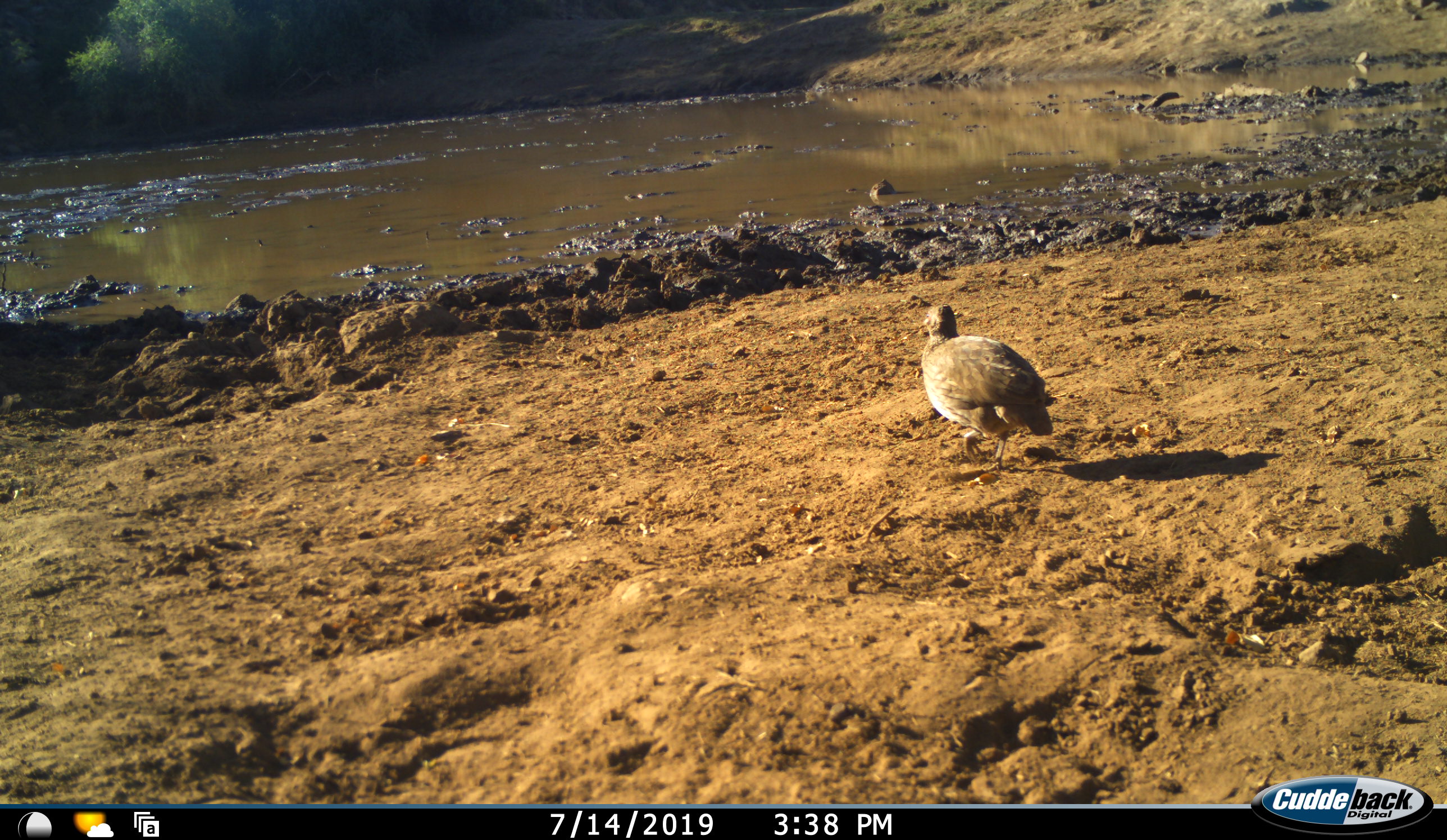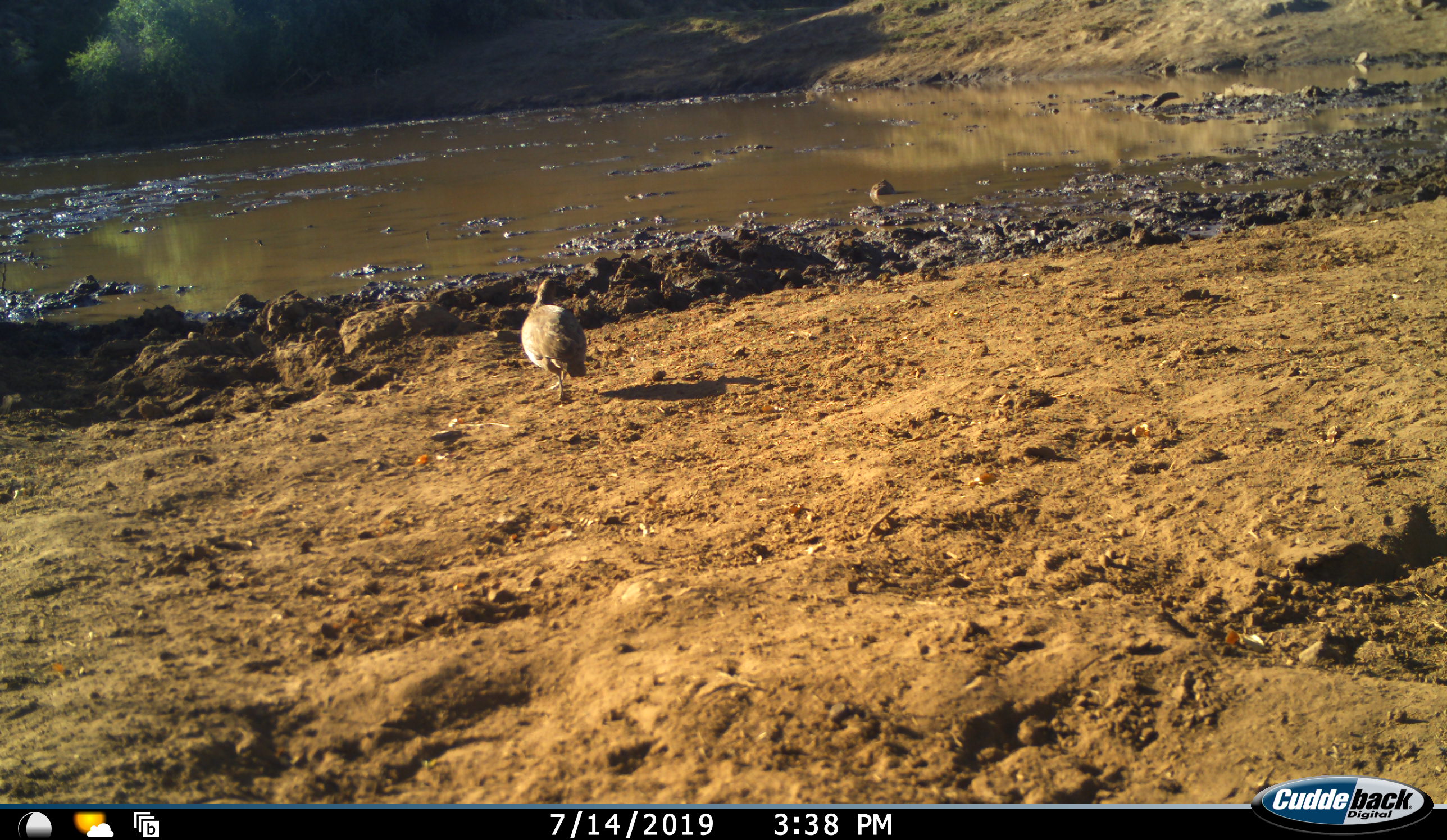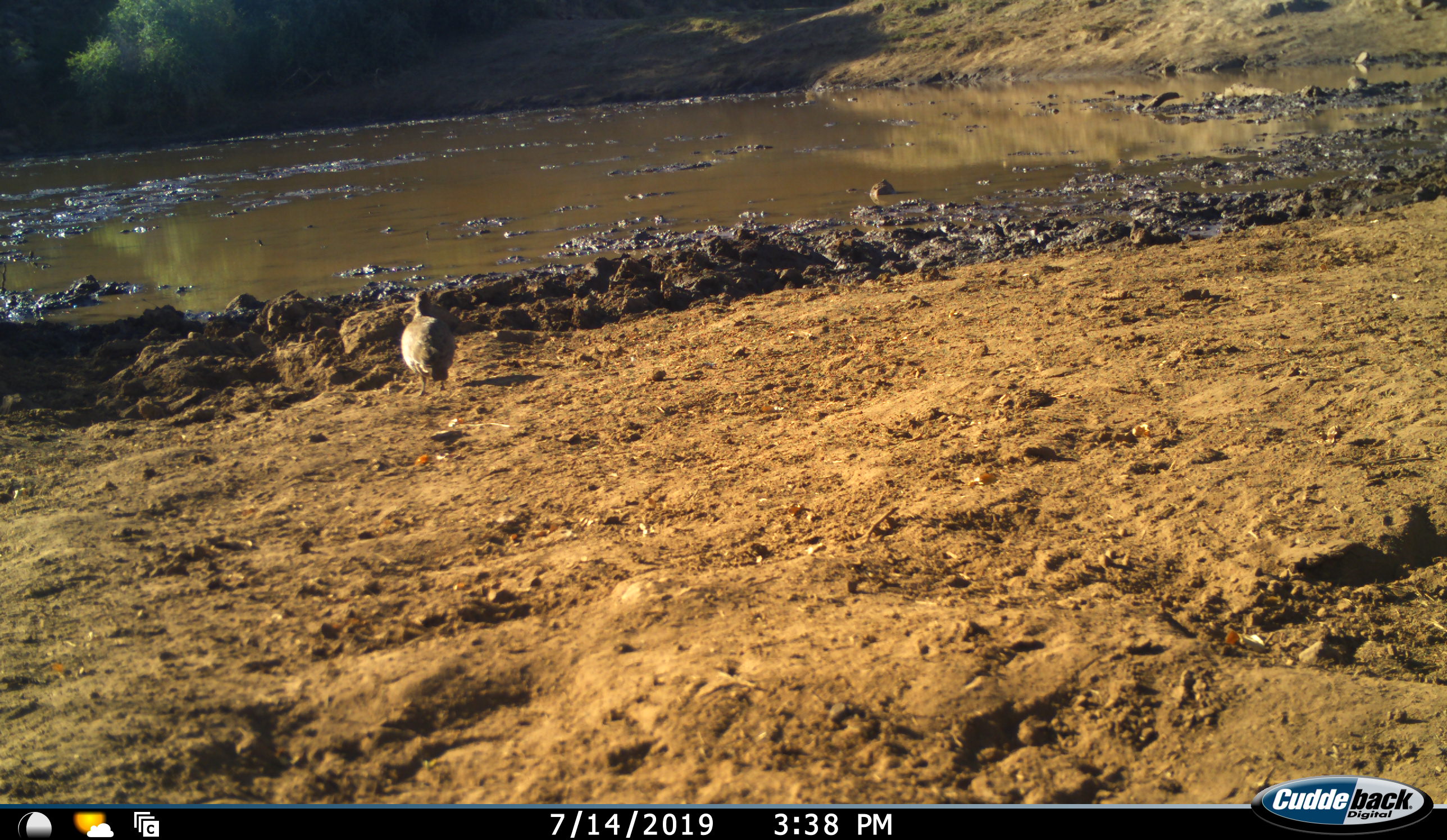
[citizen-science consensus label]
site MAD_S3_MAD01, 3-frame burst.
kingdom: Animalia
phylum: Chordata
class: Aves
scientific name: Aves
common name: bird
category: birdother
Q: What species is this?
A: Birdother (bird) (Aves).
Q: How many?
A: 1.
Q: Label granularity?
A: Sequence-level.